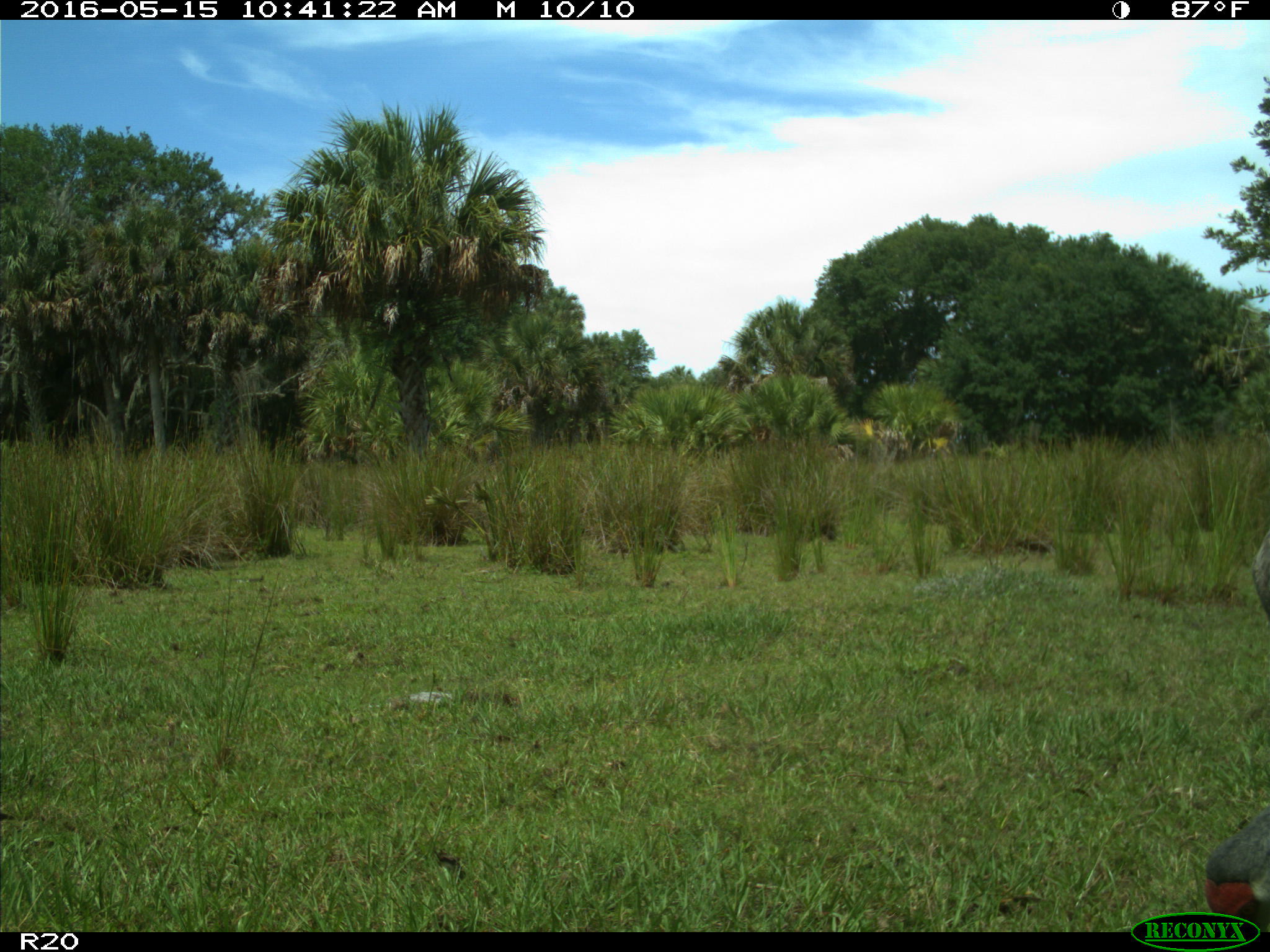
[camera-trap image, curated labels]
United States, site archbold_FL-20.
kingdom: Animalia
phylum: Chordata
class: Aves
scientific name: Aves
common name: birds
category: unidentified bird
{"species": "unidentified bird (birds) (Aves)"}